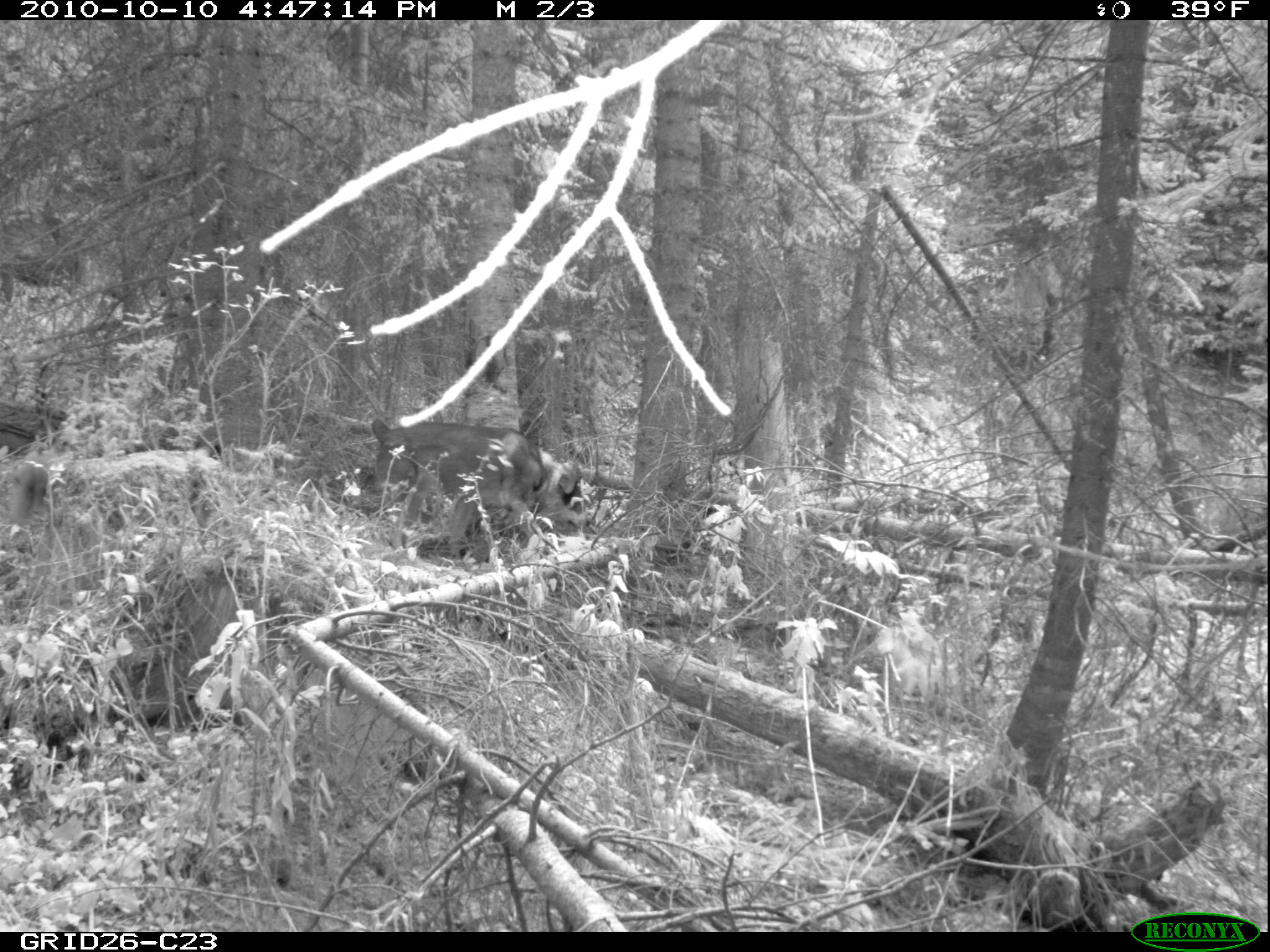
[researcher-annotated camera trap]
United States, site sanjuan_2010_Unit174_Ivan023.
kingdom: Animalia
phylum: Chordata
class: Mammalia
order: Carnivora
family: Canidae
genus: Canis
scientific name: Canis familiaris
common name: domestic dog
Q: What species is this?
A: Canis familiaris (domestic dog).